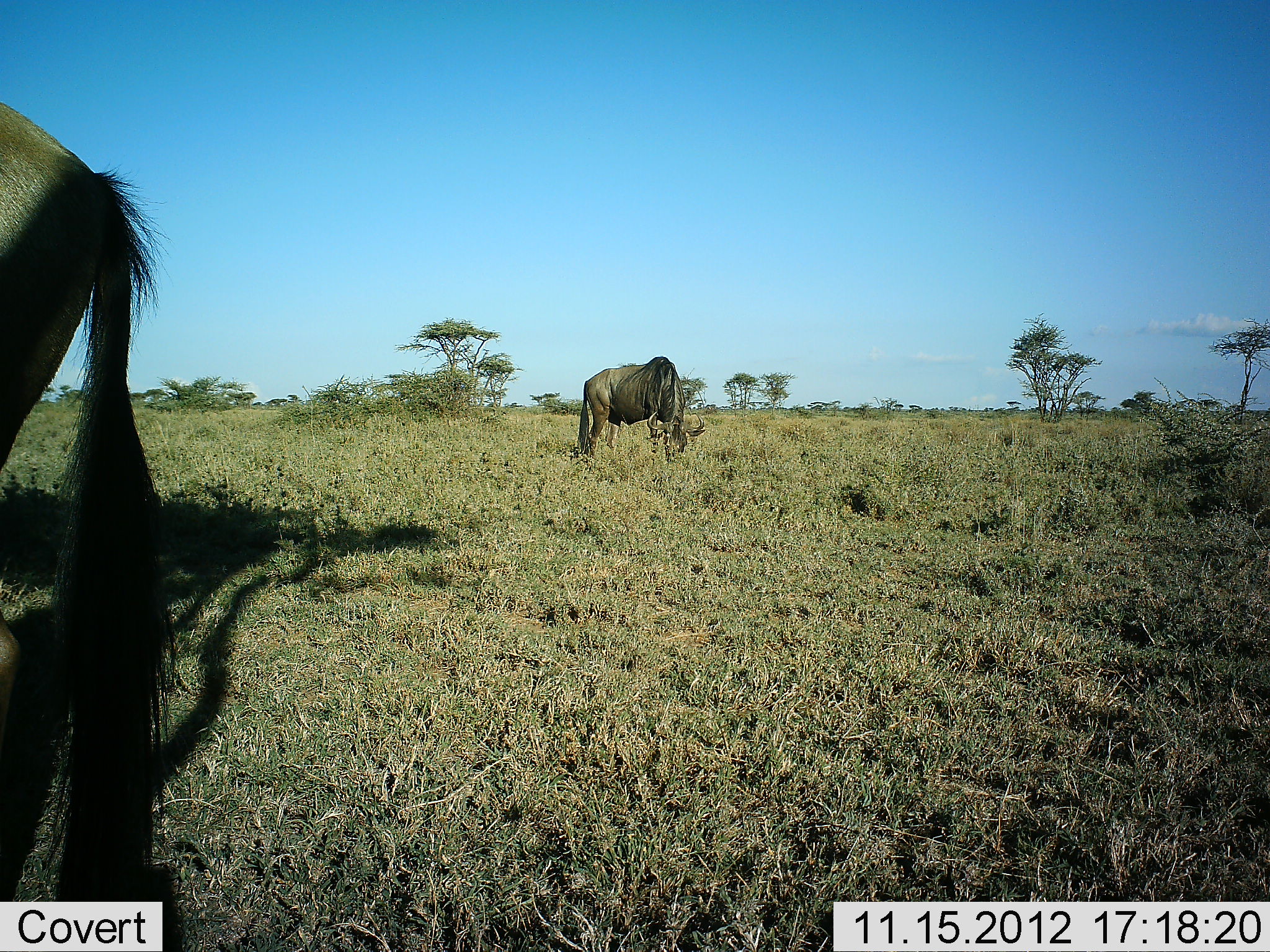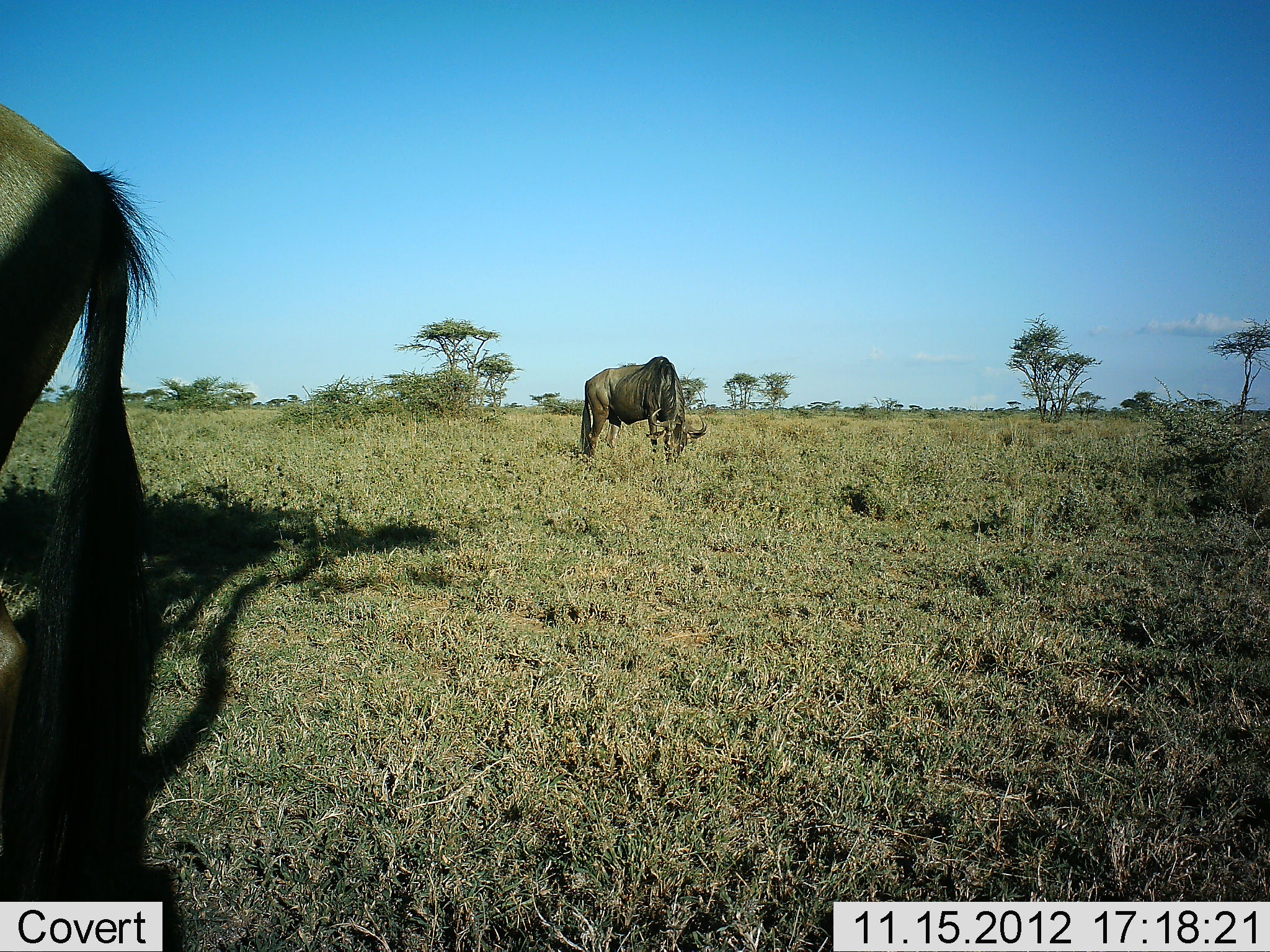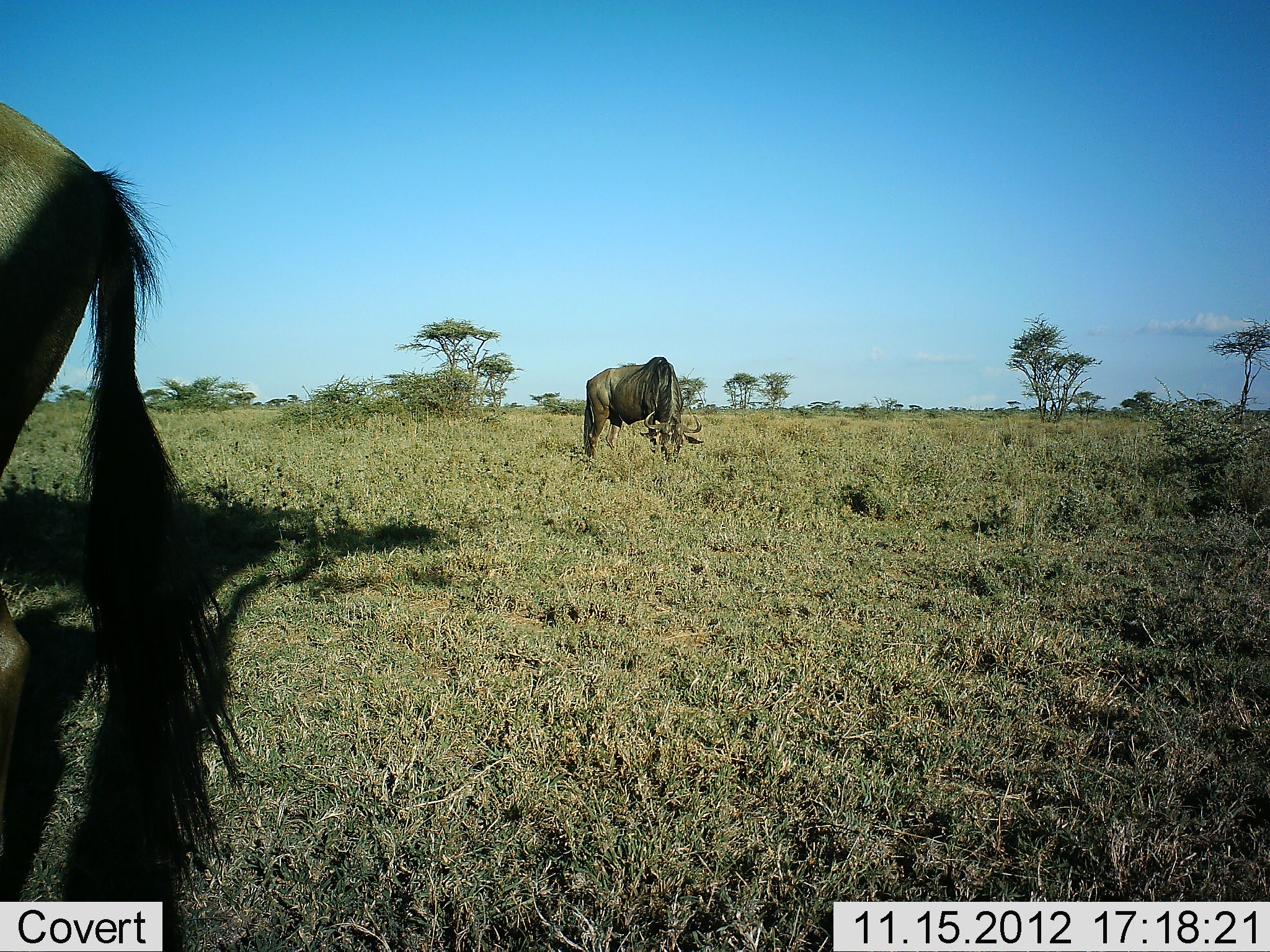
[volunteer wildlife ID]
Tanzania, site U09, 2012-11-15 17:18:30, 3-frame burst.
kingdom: Animalia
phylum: Chordata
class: Mammalia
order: Artiodactyla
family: Bovidae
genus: Connochaetes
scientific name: Connochaetes taurinus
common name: blue wildebeest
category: wildebeest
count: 2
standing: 30%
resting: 0%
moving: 20%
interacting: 0%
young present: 0%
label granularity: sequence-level